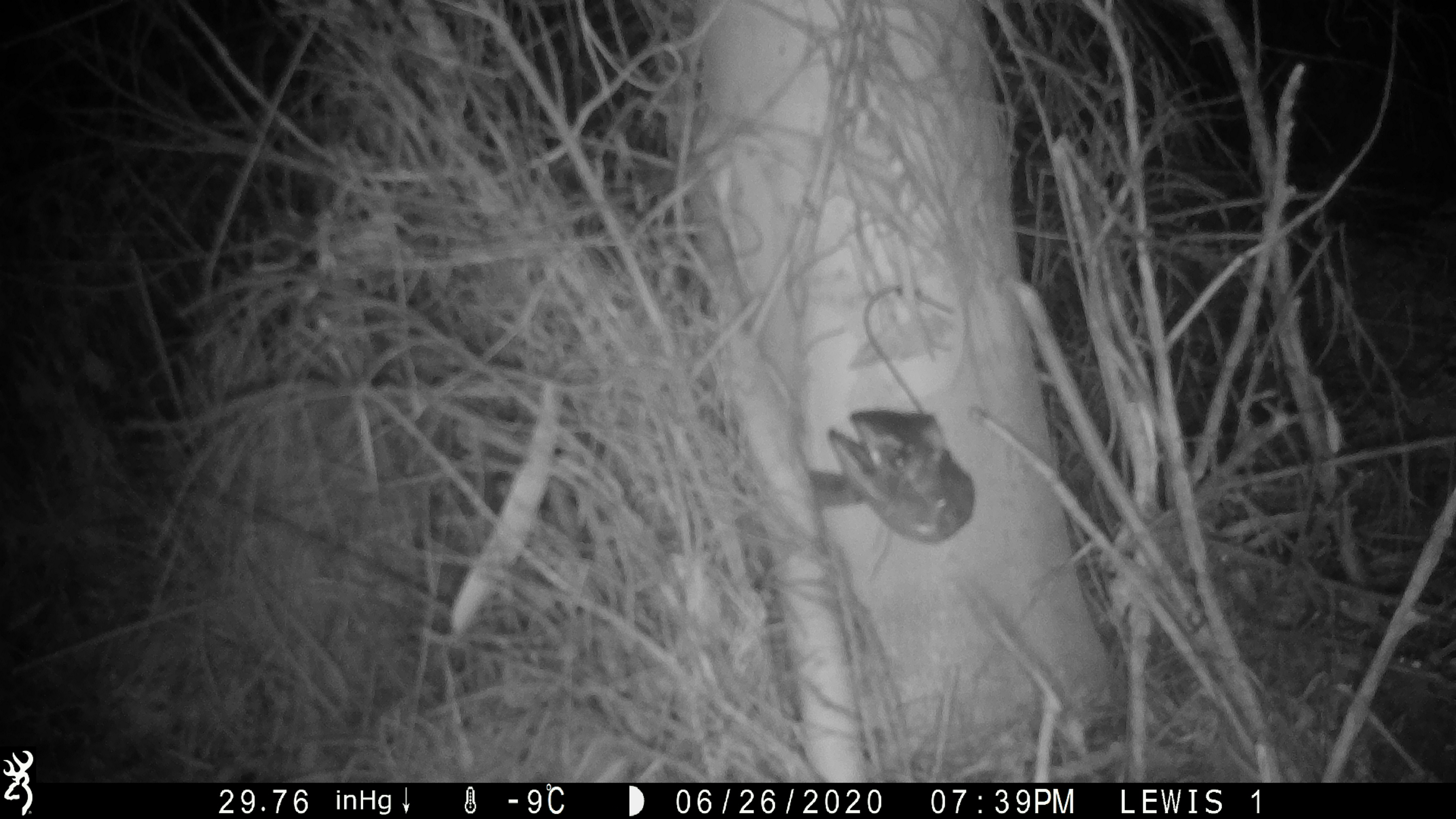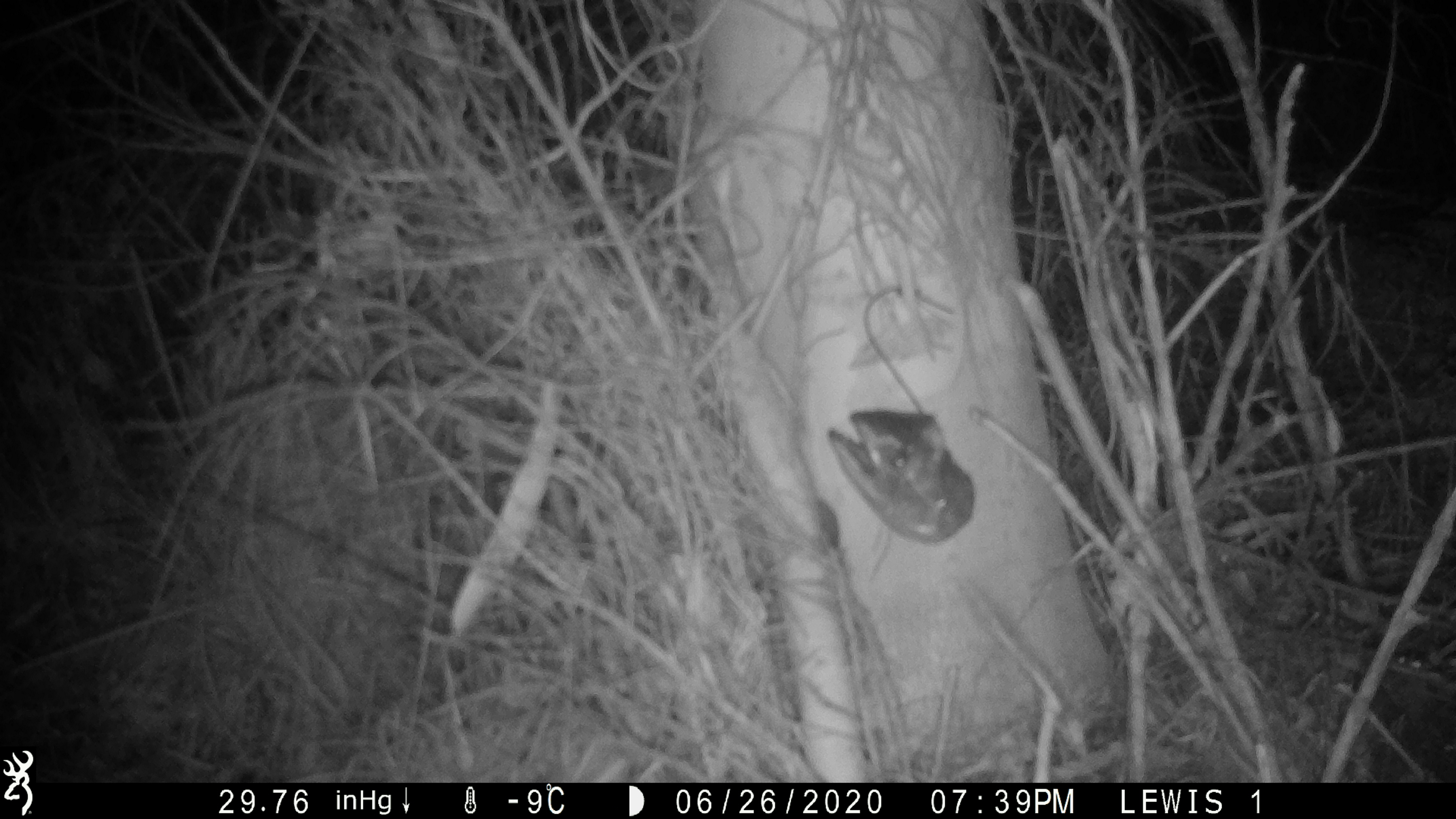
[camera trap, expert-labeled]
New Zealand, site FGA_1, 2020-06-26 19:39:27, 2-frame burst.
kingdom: Animalia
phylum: Chordata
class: Mammalia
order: Rodentia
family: Muridae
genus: Mus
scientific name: Mus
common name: mouse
Mouse (Mus).